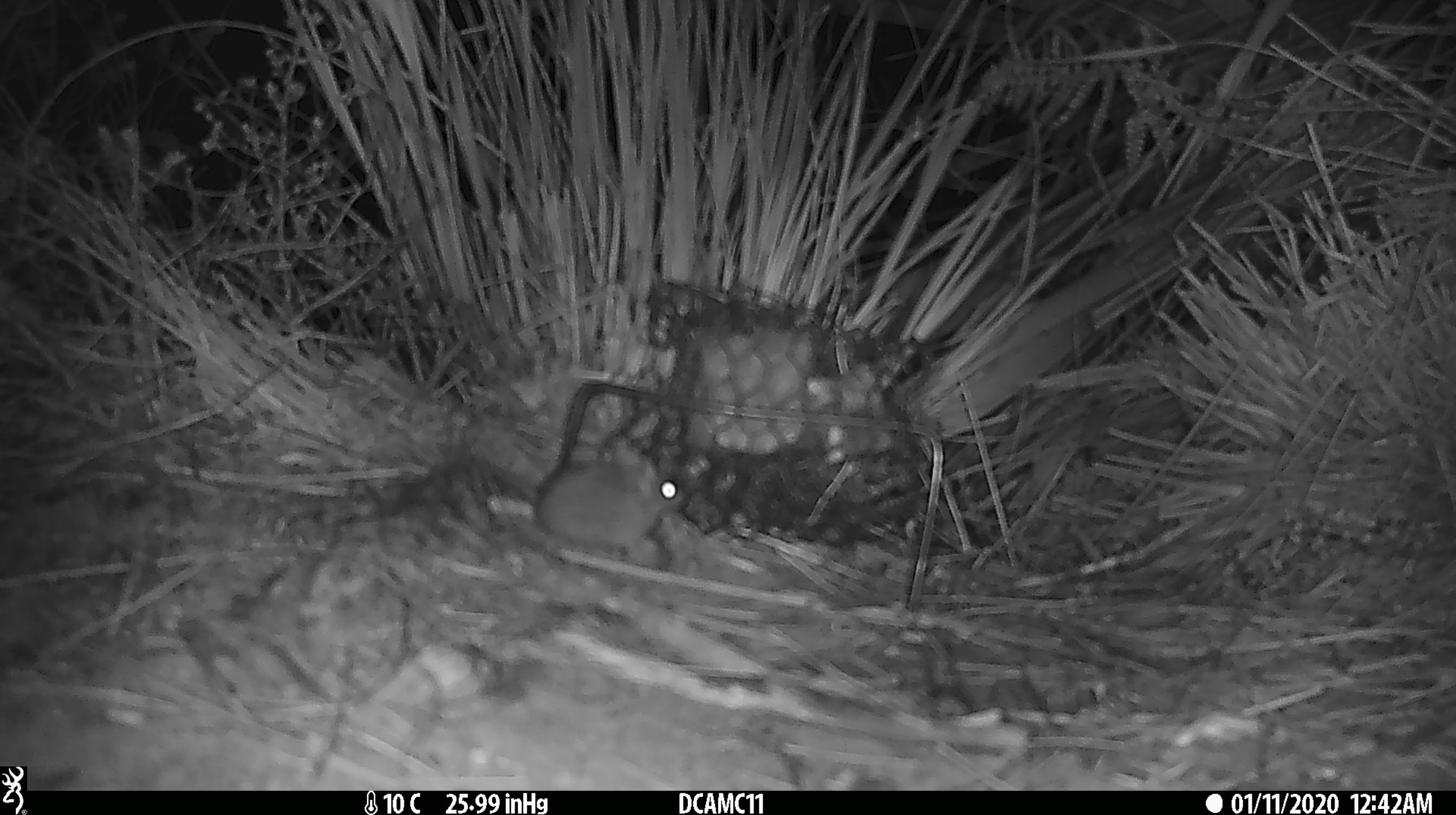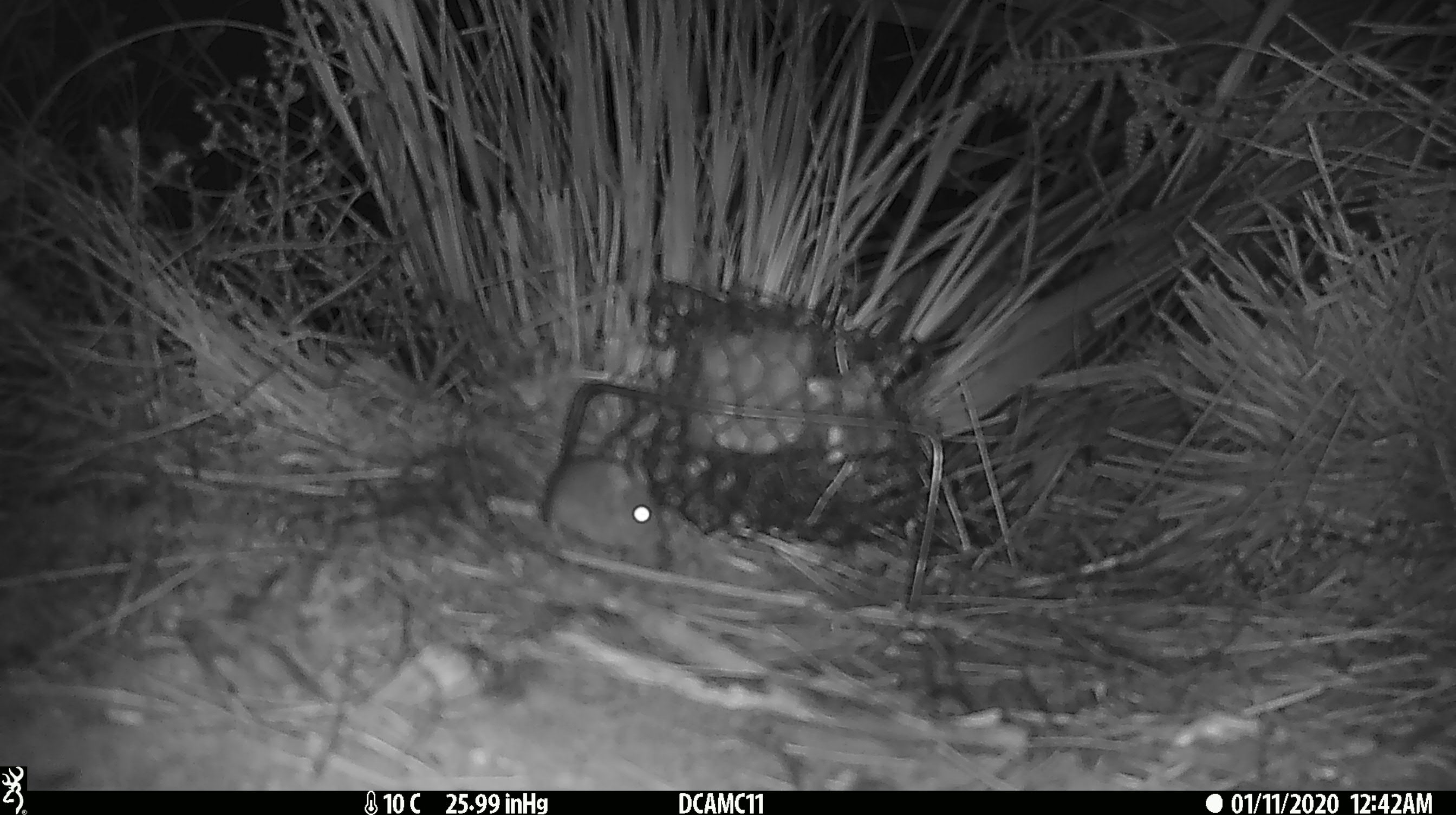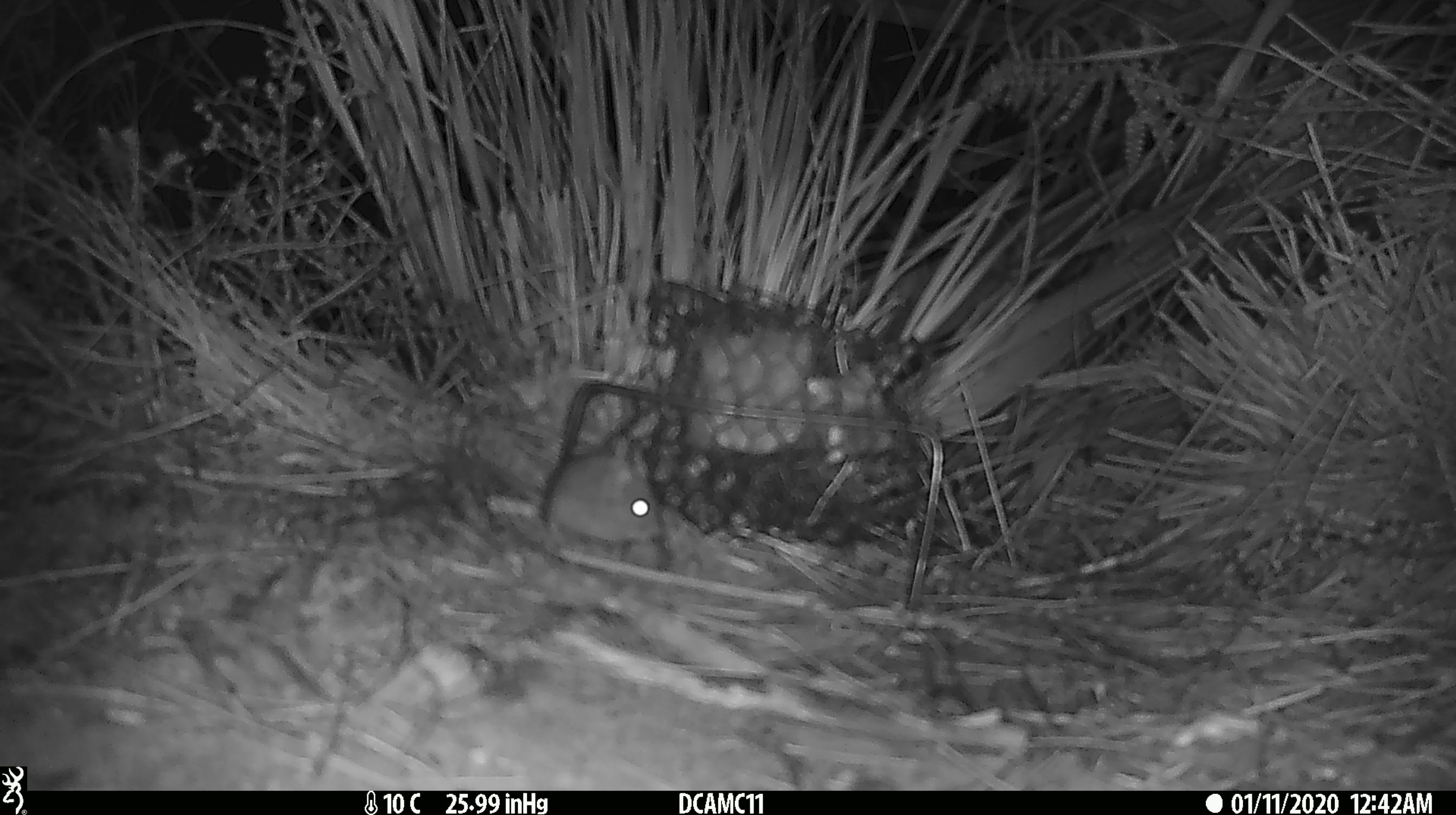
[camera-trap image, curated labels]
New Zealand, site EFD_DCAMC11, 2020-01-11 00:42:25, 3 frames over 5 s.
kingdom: Animalia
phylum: Chordata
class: Mammalia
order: Rodentia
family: Muridae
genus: Mus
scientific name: Mus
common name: mouse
Mouse (Mus).